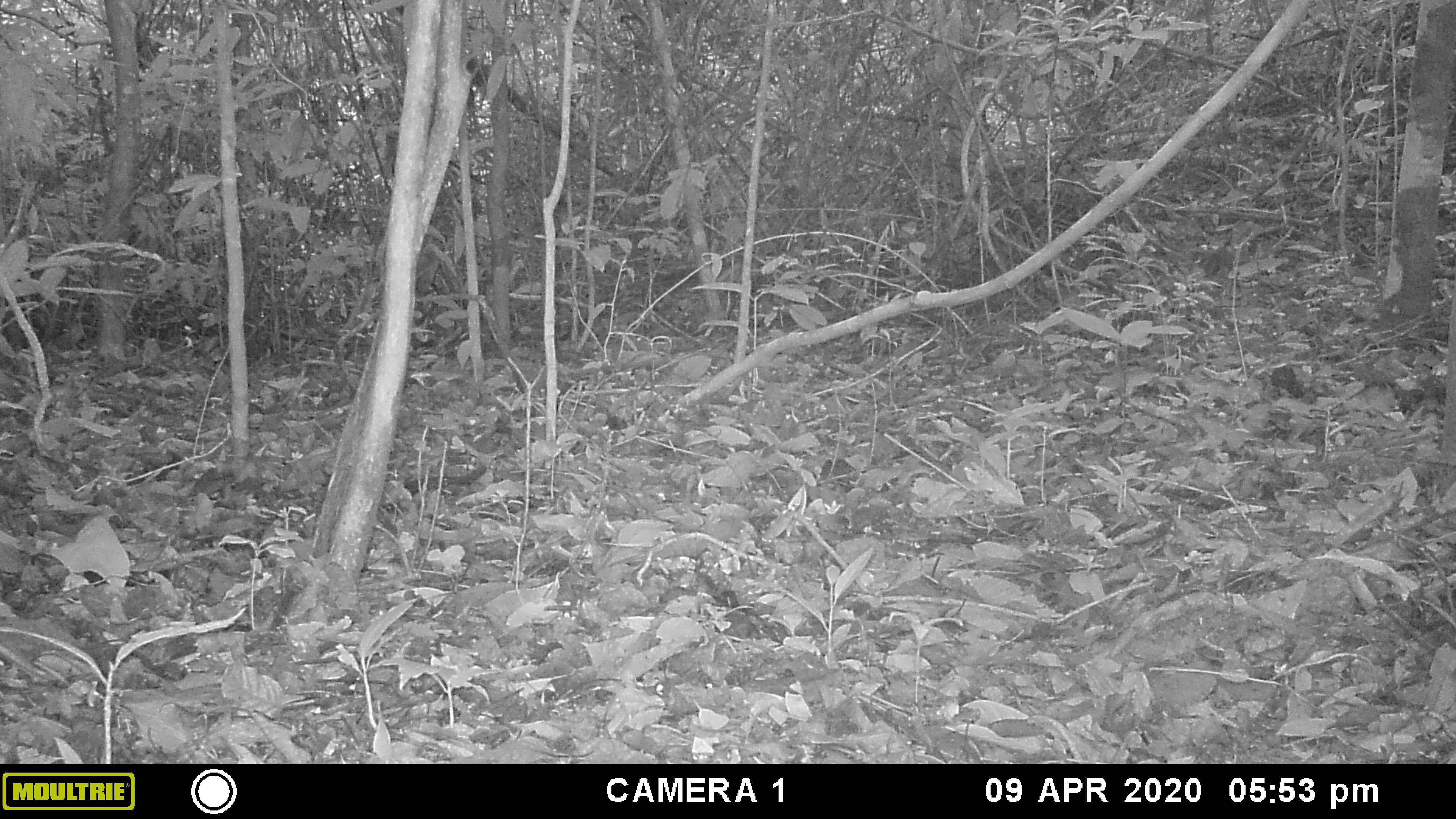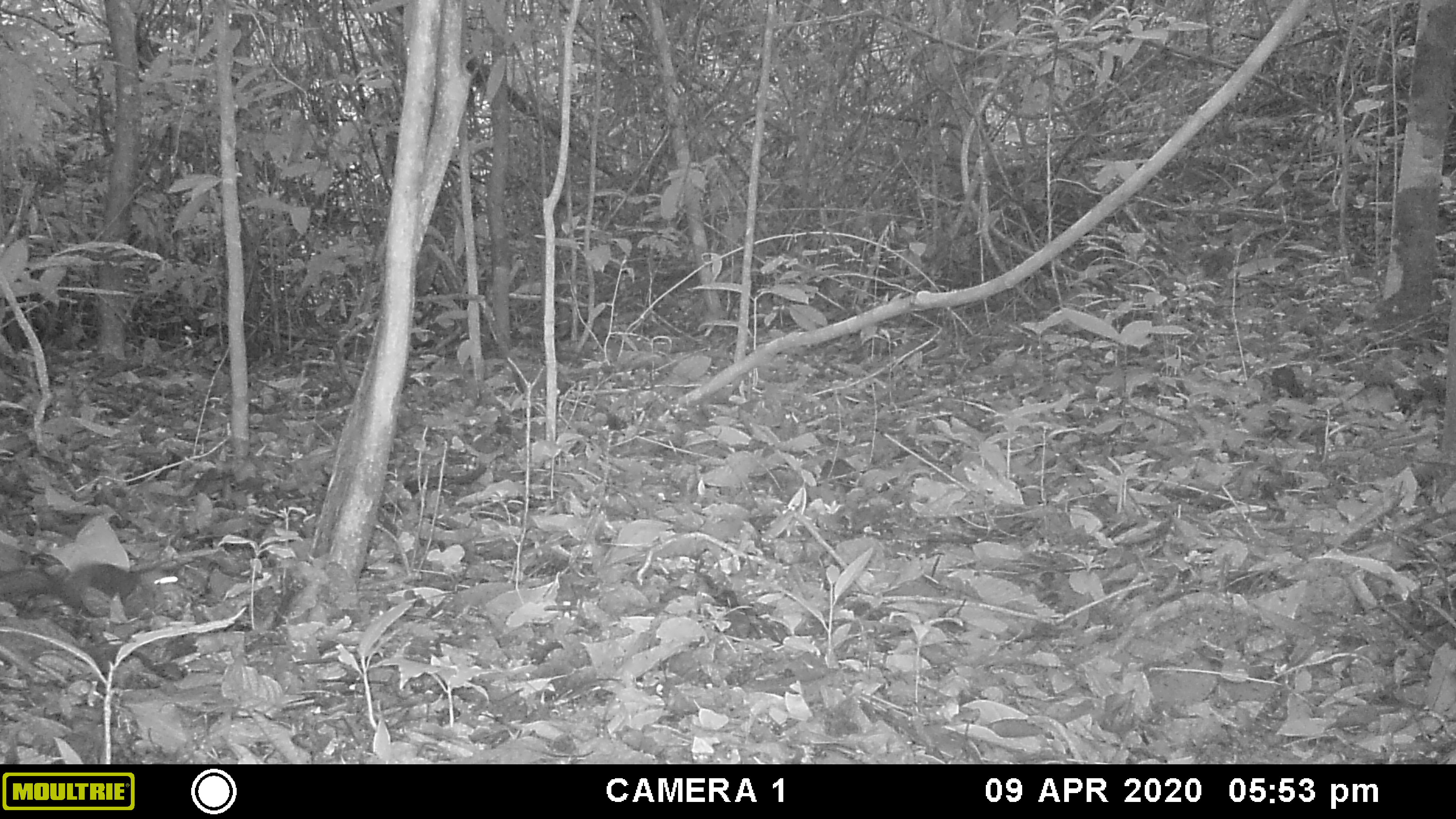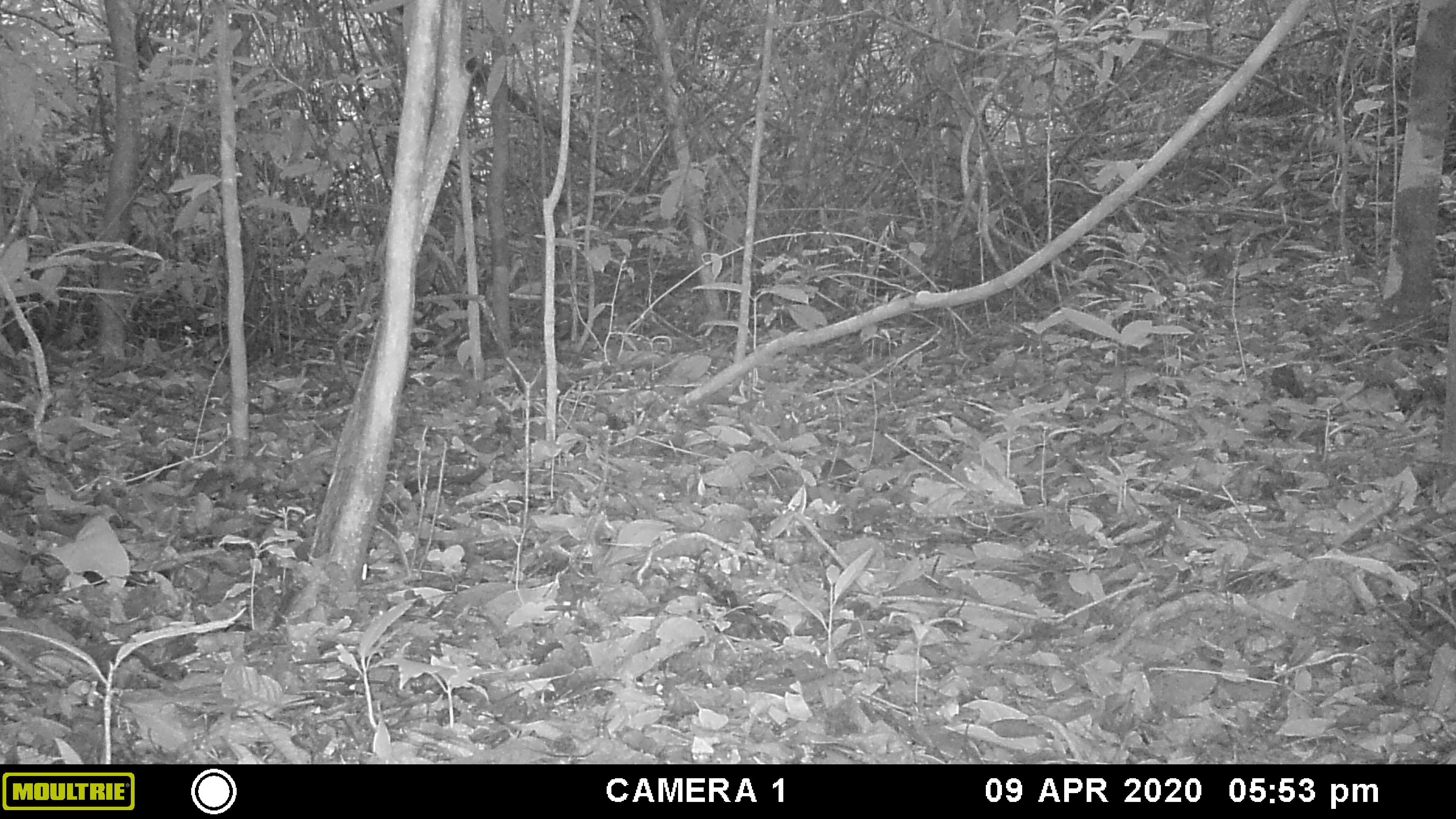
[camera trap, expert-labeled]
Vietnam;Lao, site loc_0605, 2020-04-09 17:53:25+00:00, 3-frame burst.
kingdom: Animalia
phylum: Chordata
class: Mammalia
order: Rodentia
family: Sciuridae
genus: Sciurus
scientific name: Sciurus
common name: squirrel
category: unidentified squirrel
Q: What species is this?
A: Unidentified squirrel (squirrel) (Sciurus).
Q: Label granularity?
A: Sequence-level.